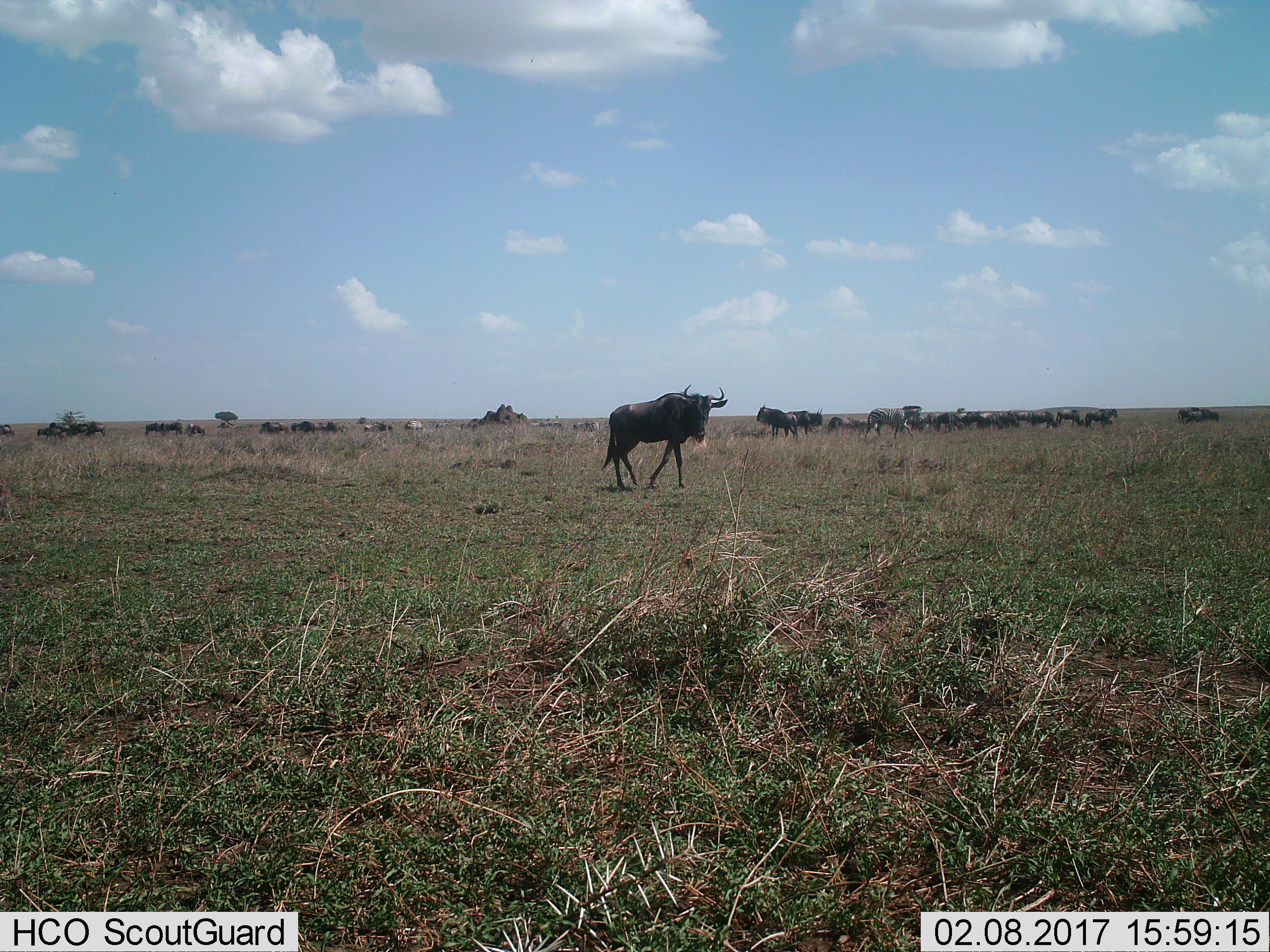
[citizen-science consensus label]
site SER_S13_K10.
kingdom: Animalia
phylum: Chordata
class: Mammalia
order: Artiodactyla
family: Bovidae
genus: Connochaetes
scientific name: Connochaetes taurinus taurinus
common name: blue wildebeest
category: wildebeestblue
Wildebeestblue (blue wildebeest) (Connochaetes taurinus taurinus), count 11-50. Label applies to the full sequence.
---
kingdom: Animalia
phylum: Chordata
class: Mammalia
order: Perissodactyla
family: Equidae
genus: Equus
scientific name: Equus quagga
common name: plains zebra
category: zebraplains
Zebraplains (plains zebra) (Equus quagga), count 2. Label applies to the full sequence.